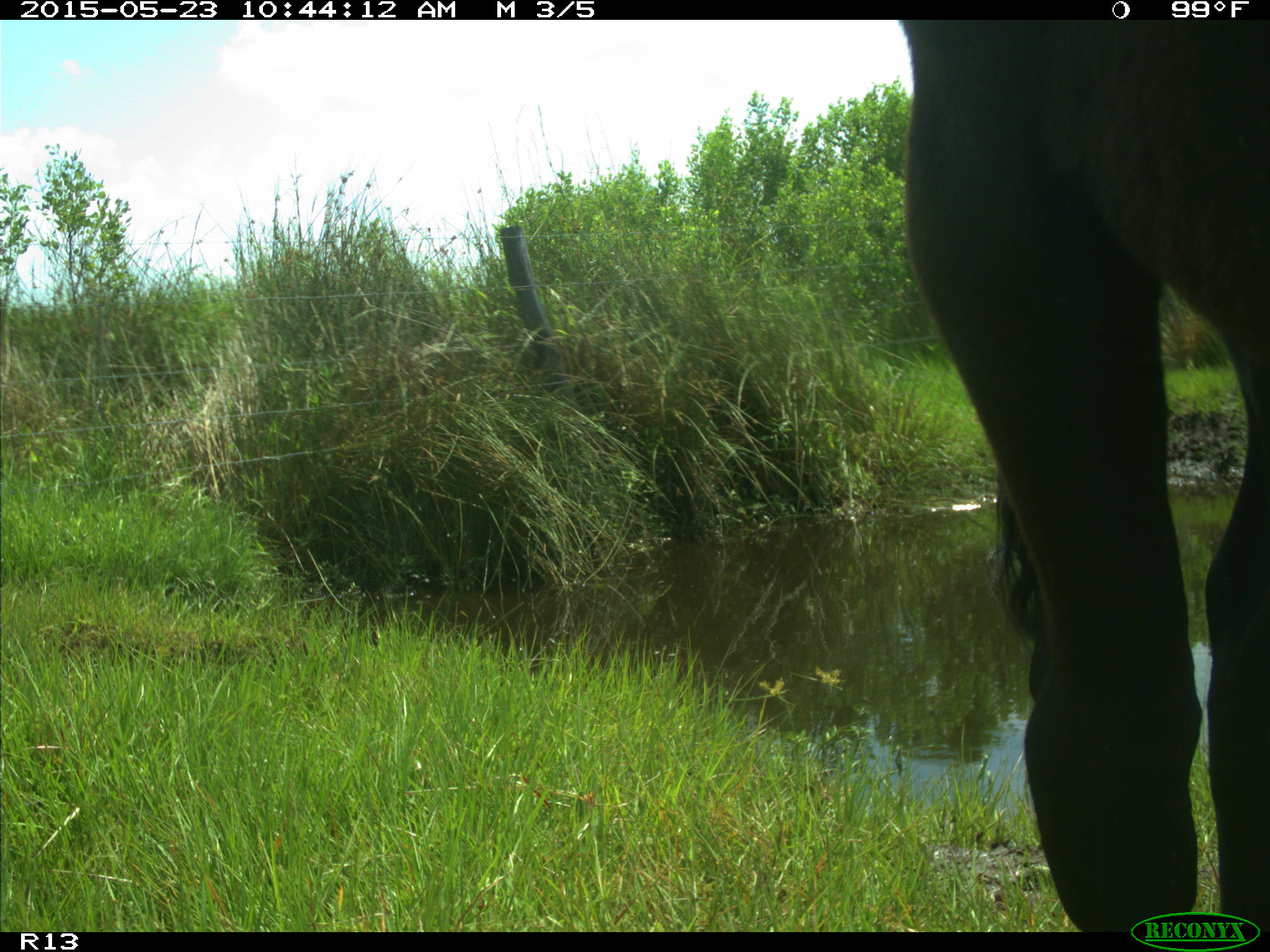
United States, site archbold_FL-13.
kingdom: Animalia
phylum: Chordata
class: Mammalia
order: Artiodactyla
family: Bovidae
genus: Bos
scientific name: Bos taurus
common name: domestic cow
Bos taurus (domestic cow).